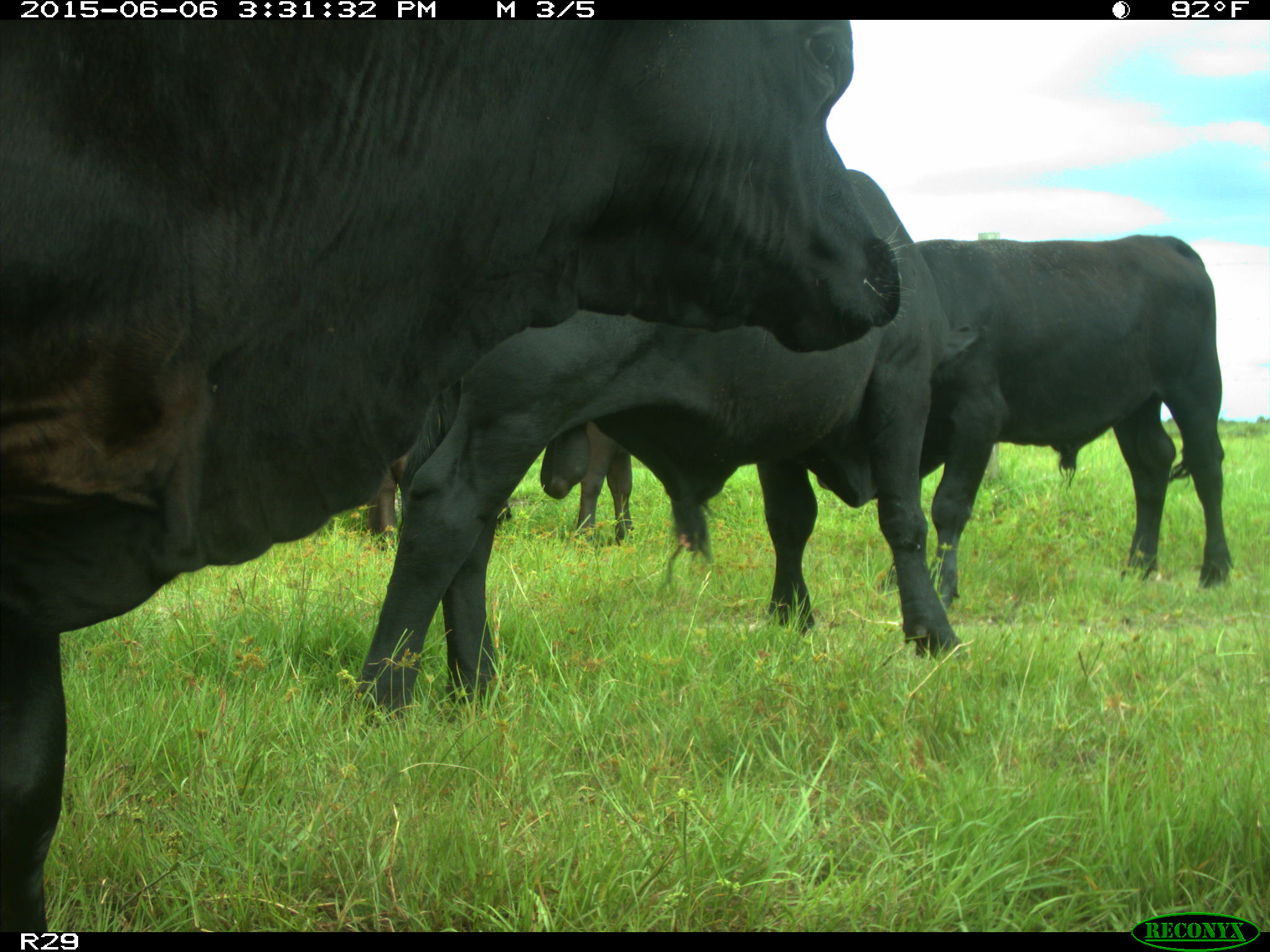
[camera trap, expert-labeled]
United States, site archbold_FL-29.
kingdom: Animalia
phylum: Chordata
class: Mammalia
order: Artiodactyla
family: Bovidae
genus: Bos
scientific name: Bos taurus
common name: domestic cow